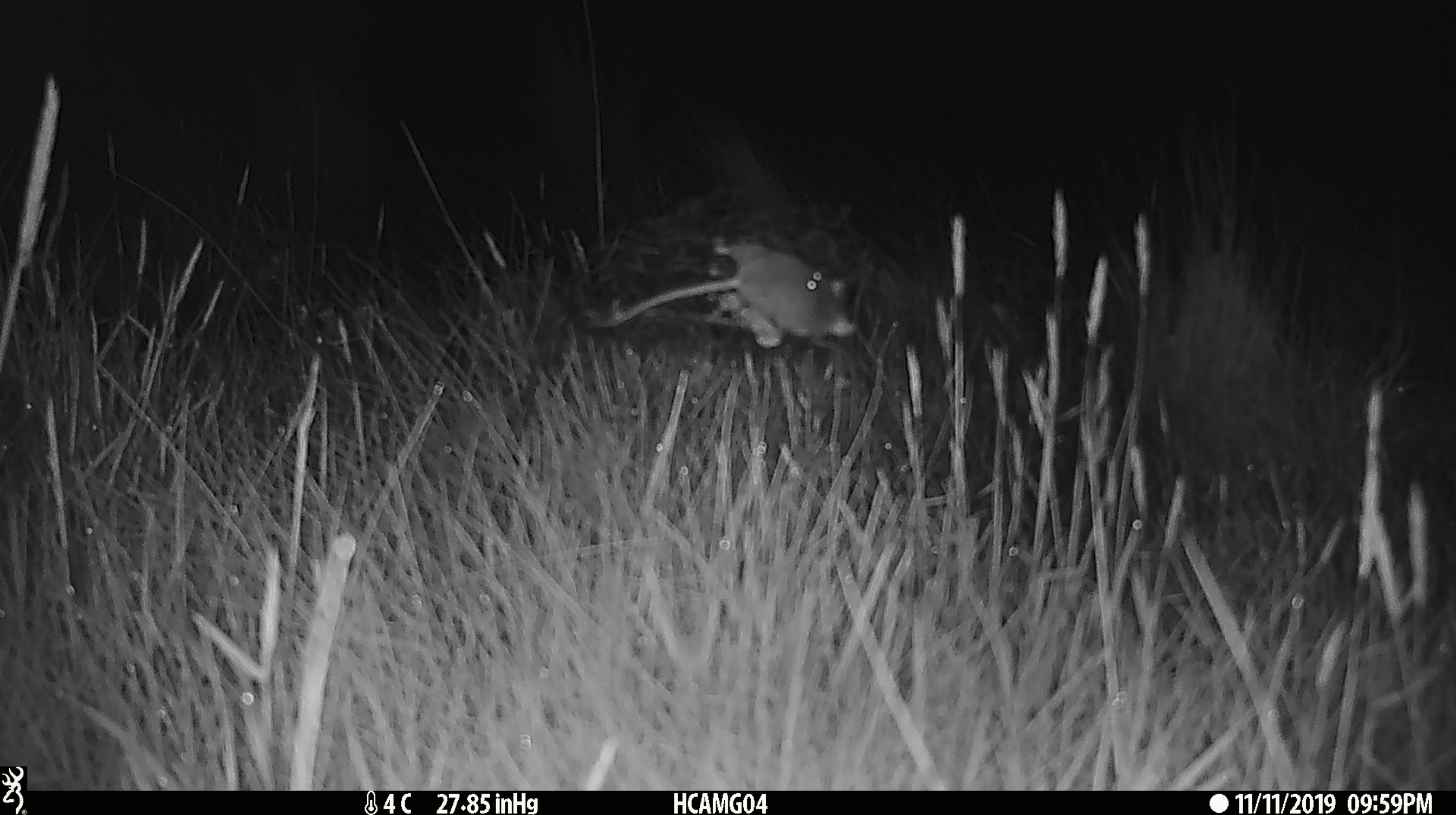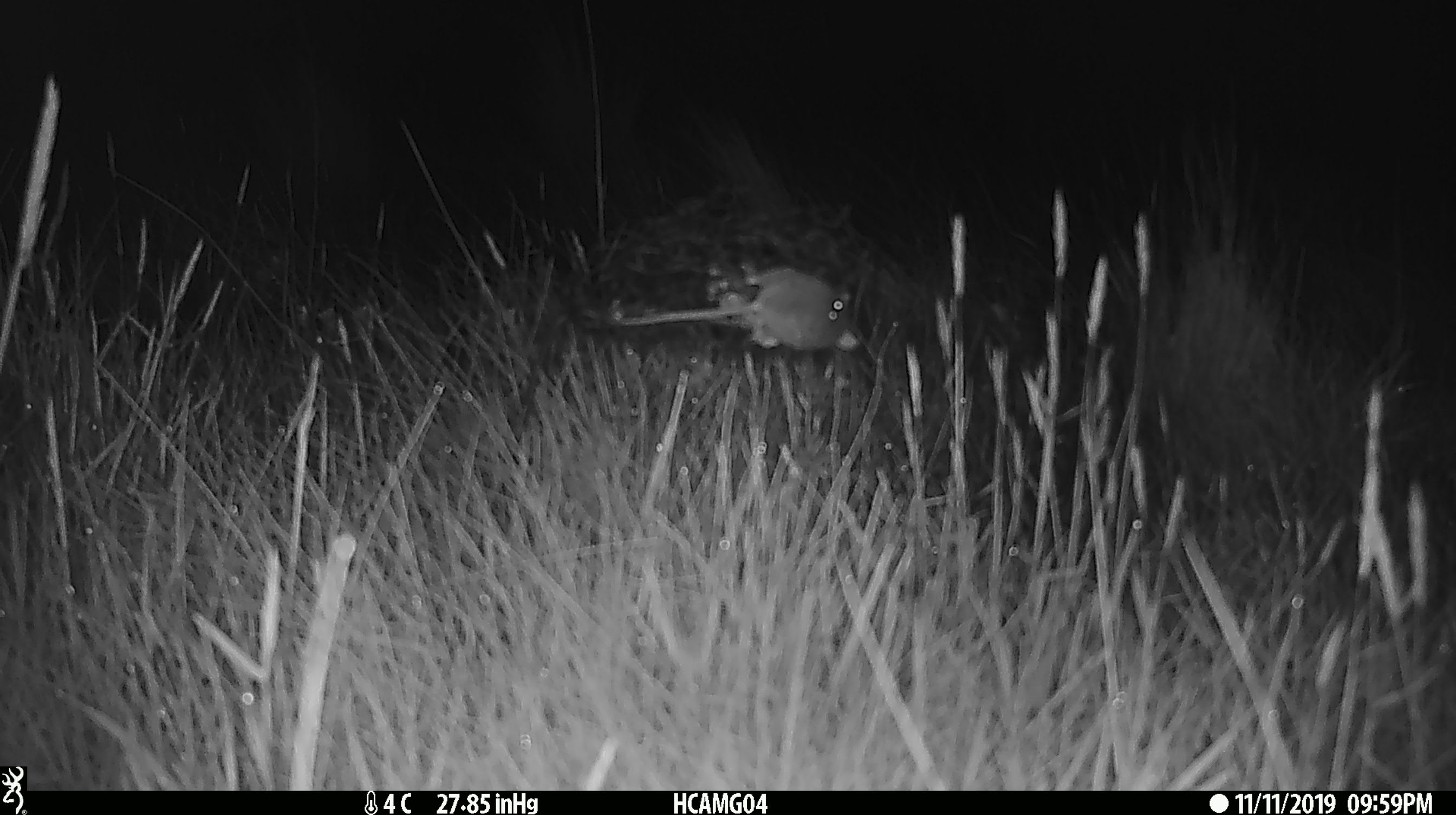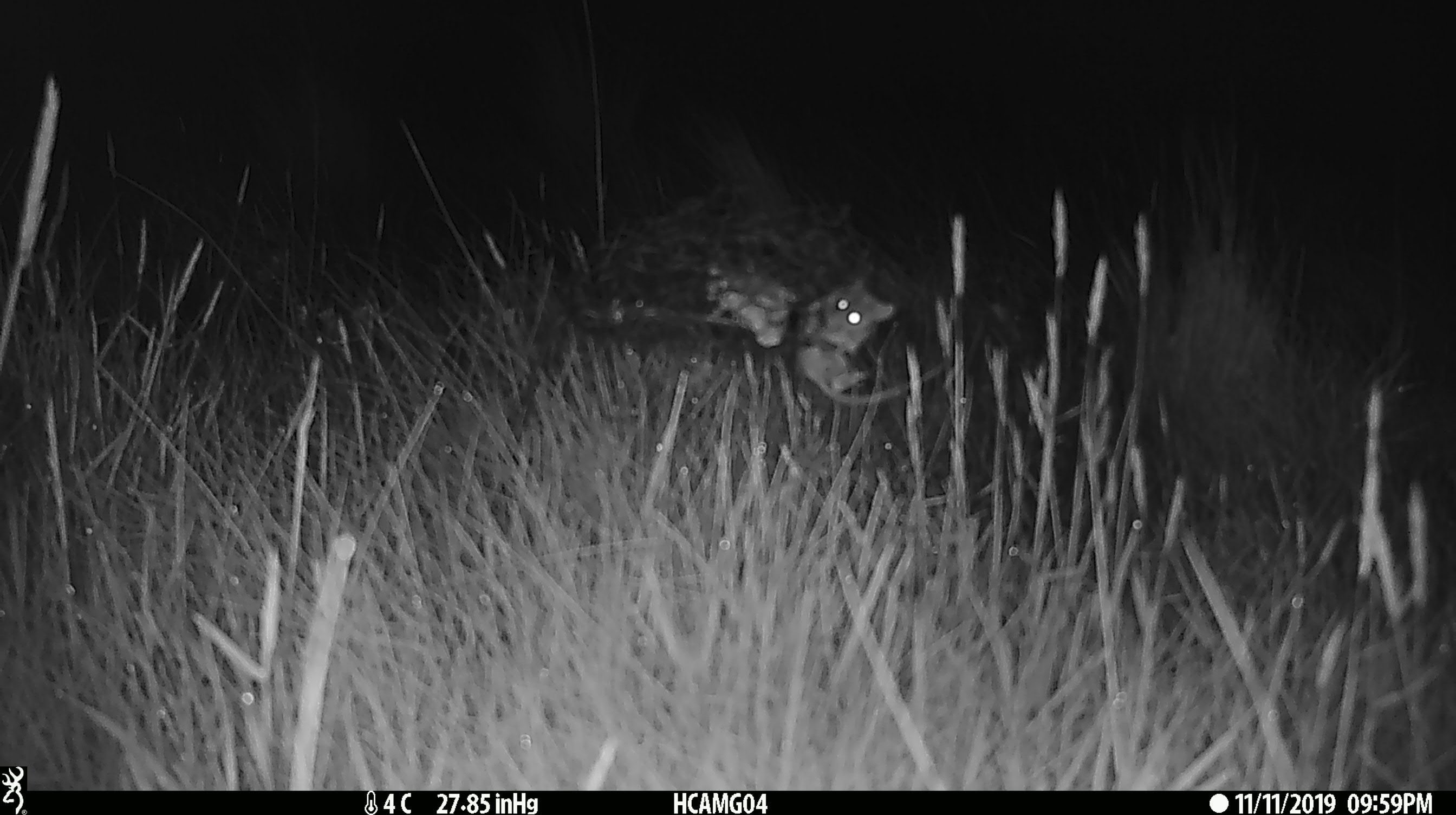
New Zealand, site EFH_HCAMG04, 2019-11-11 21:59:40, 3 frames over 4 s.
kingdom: Animalia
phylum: Chordata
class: Mammalia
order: Rodentia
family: Muridae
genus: Mus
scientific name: Mus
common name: mouse